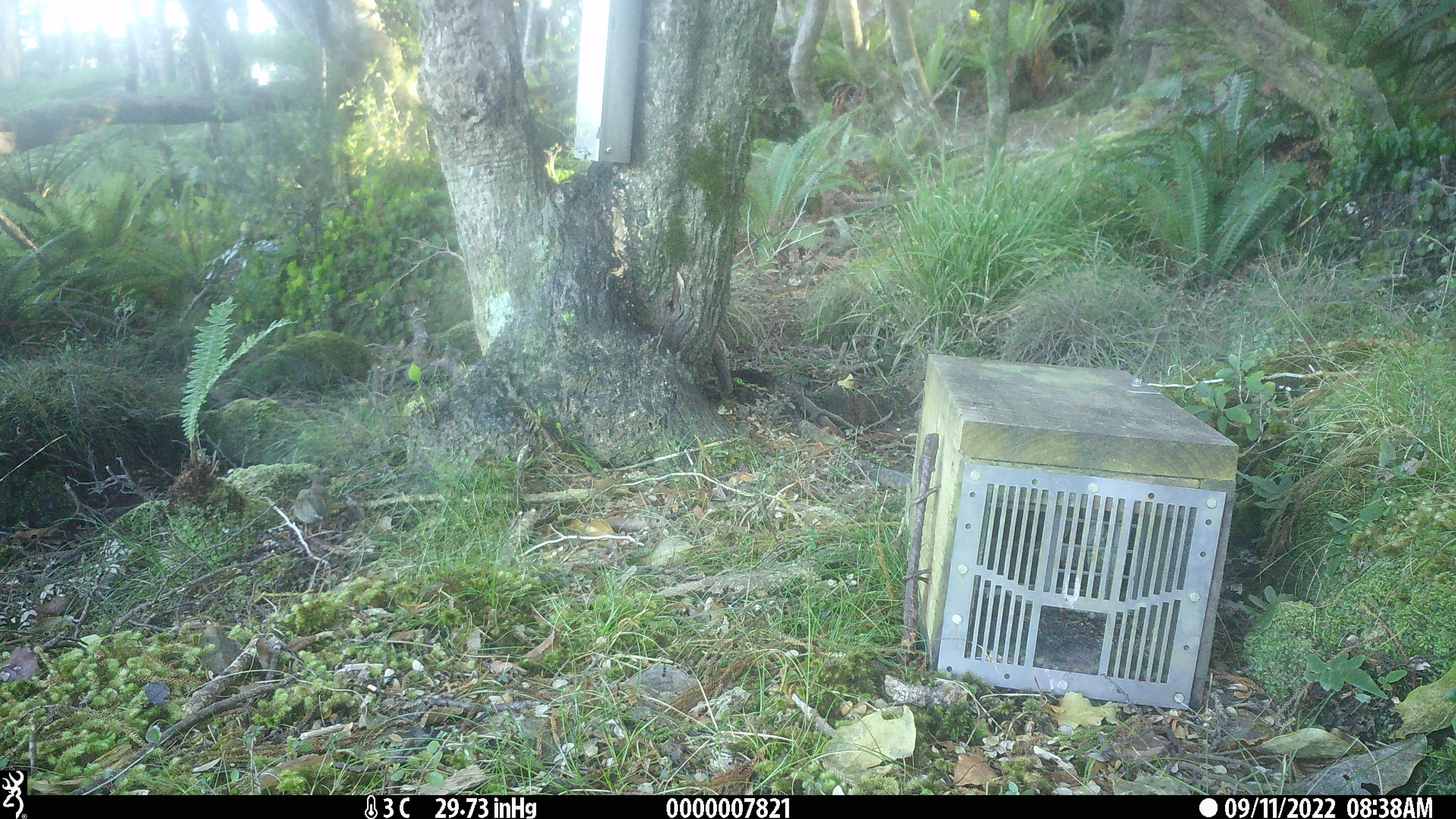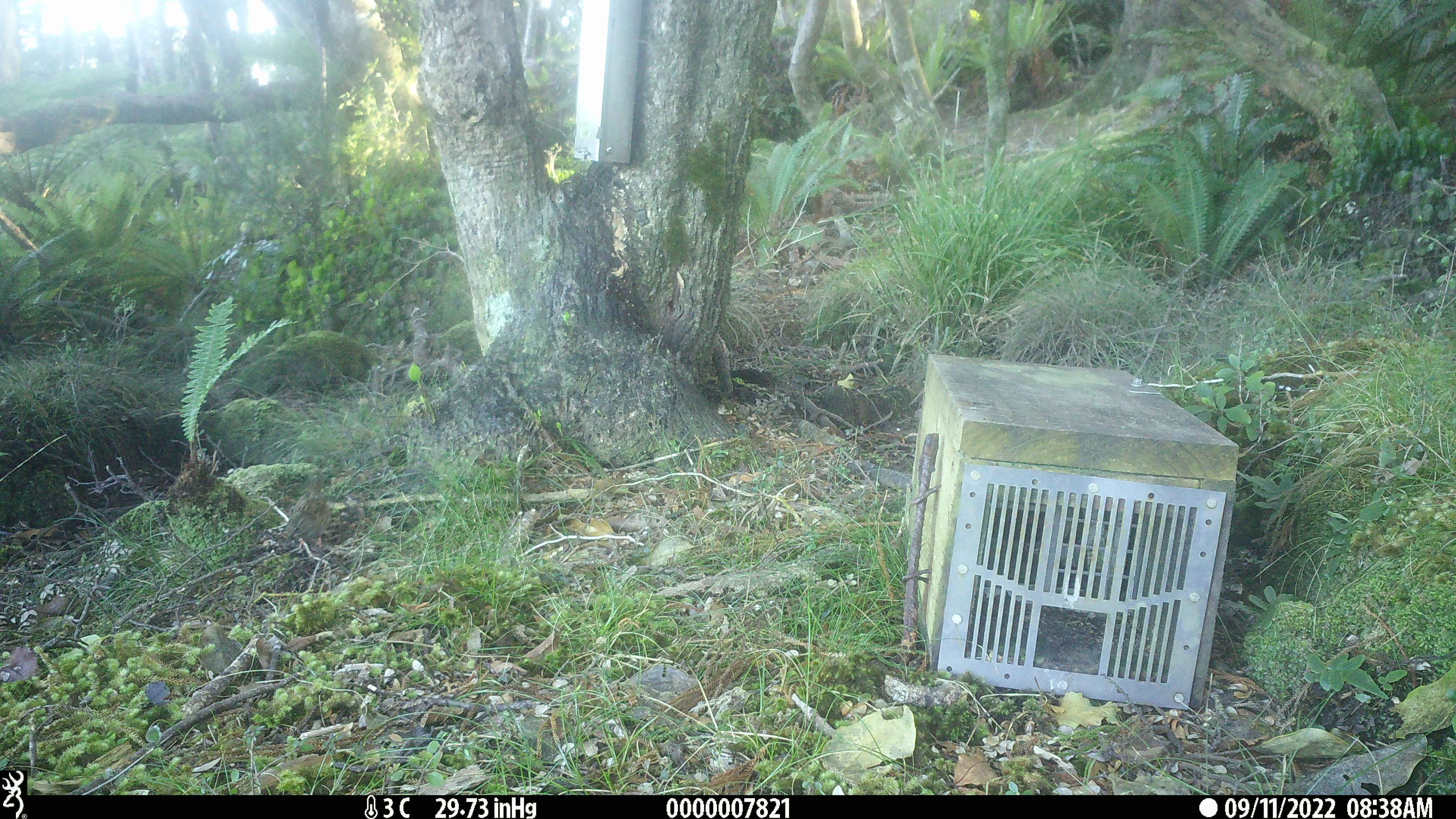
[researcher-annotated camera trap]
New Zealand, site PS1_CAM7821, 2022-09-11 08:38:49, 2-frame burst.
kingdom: Animalia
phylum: Chordata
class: Aves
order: Passeriformes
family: Petroicidae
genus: Petroica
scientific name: Petroica macrocephala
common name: tomtit